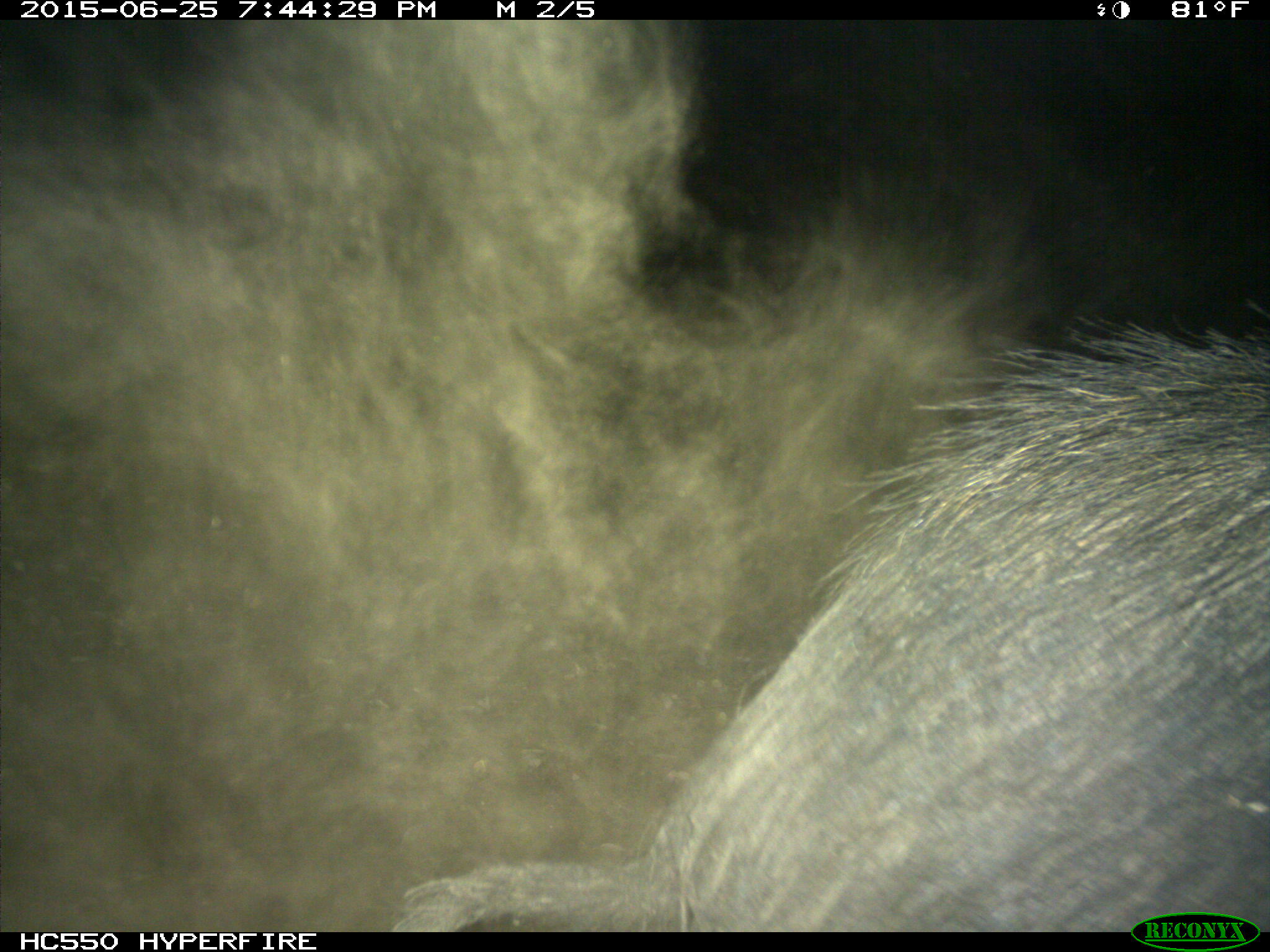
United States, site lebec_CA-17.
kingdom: Animalia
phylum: Chordata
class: Mammalia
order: Artiodactyla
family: Suidae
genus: Sus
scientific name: Sus scrofa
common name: wild boar